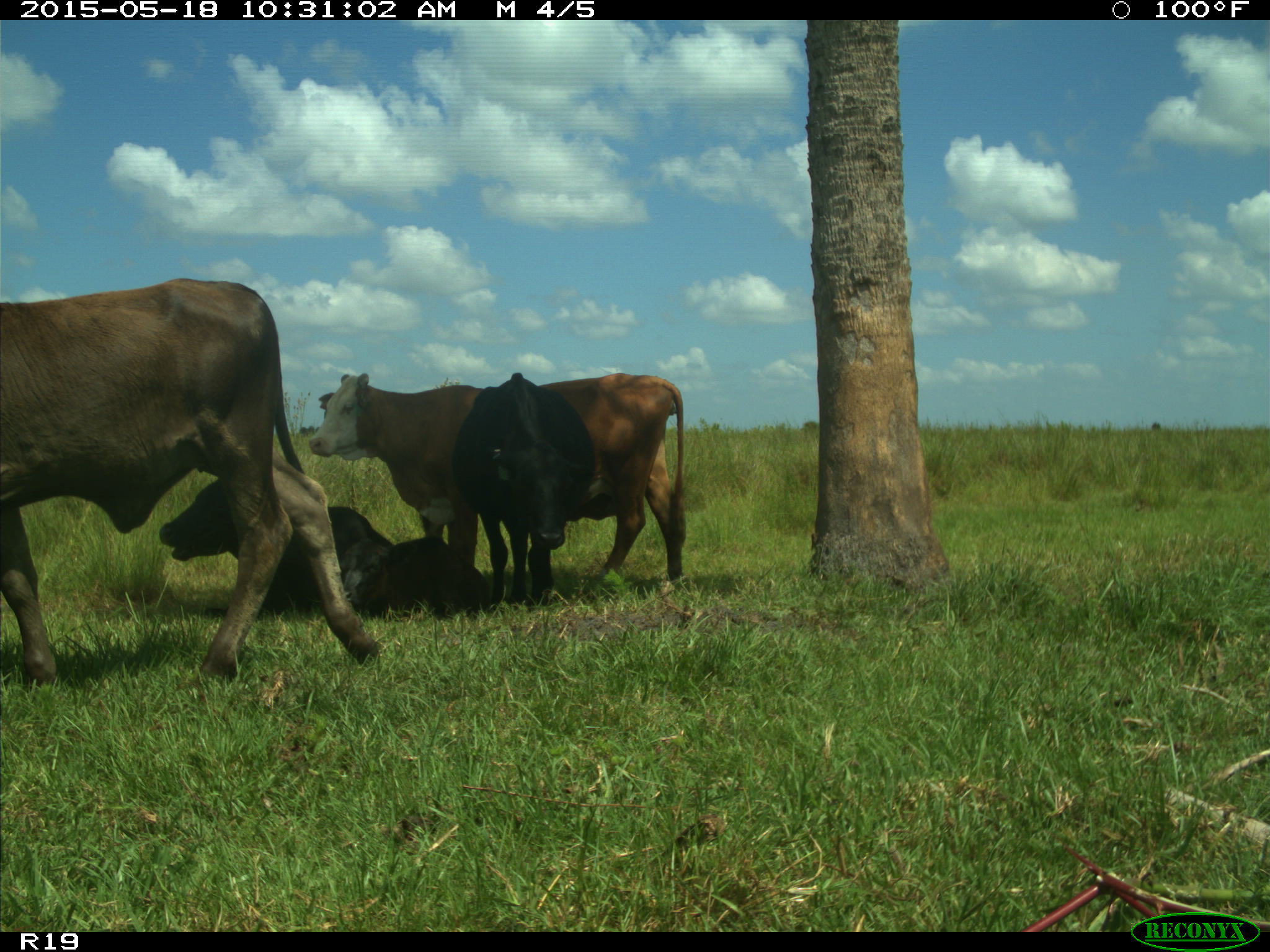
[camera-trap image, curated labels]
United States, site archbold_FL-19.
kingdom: Animalia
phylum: Chordata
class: Mammalia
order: Artiodactyla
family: Bovidae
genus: Bos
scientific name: Bos taurus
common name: domestic cow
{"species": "Bos taurus (domestic cow)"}